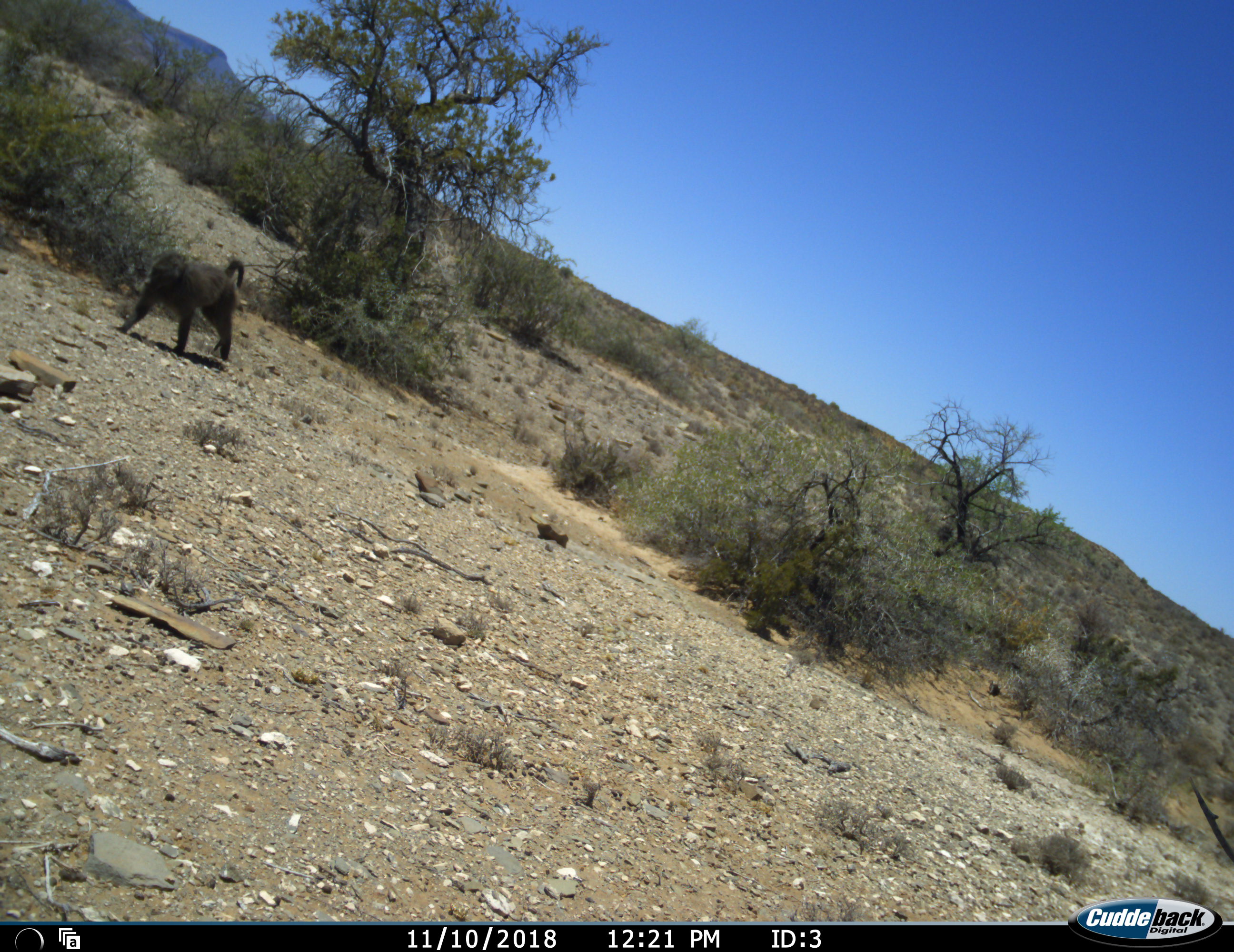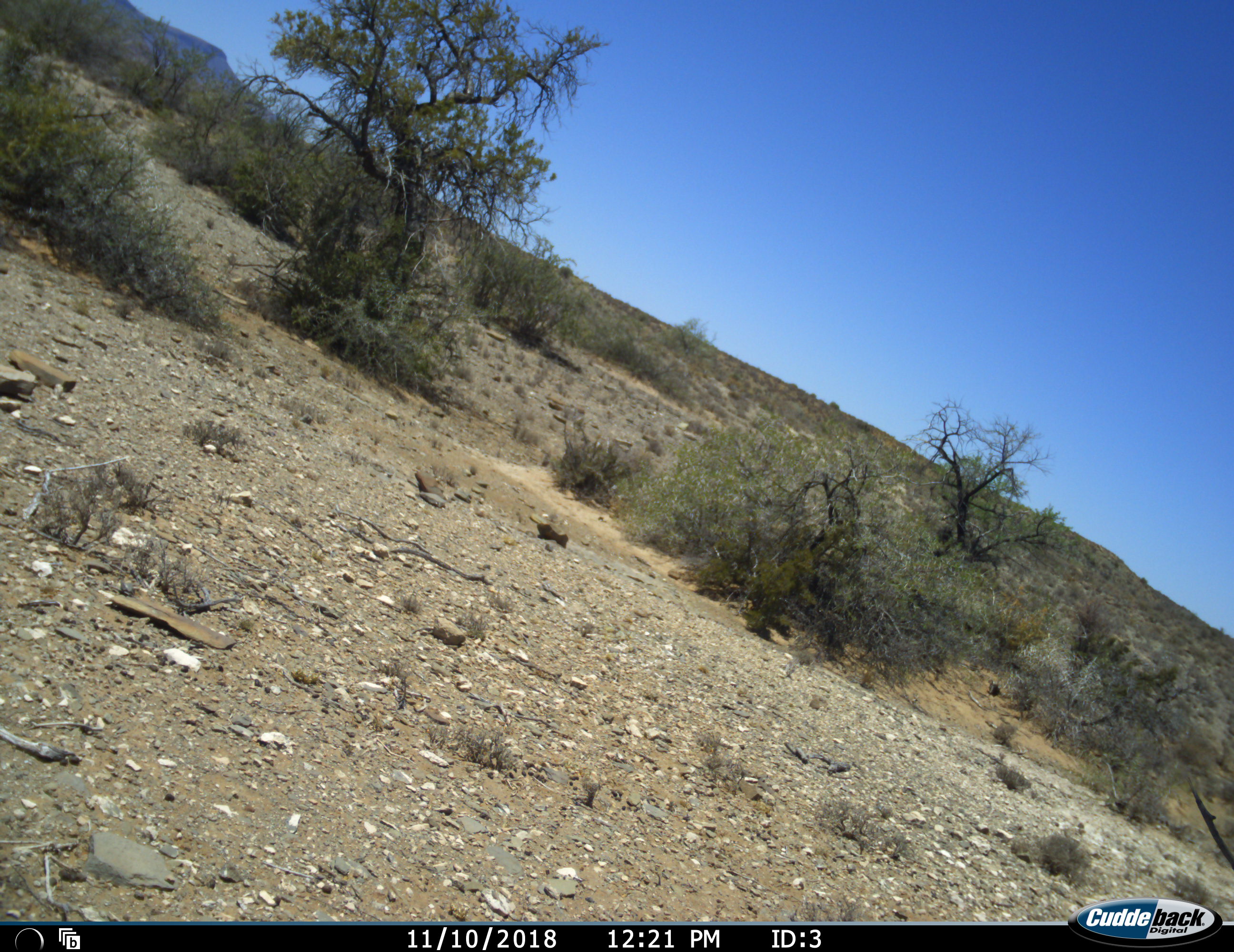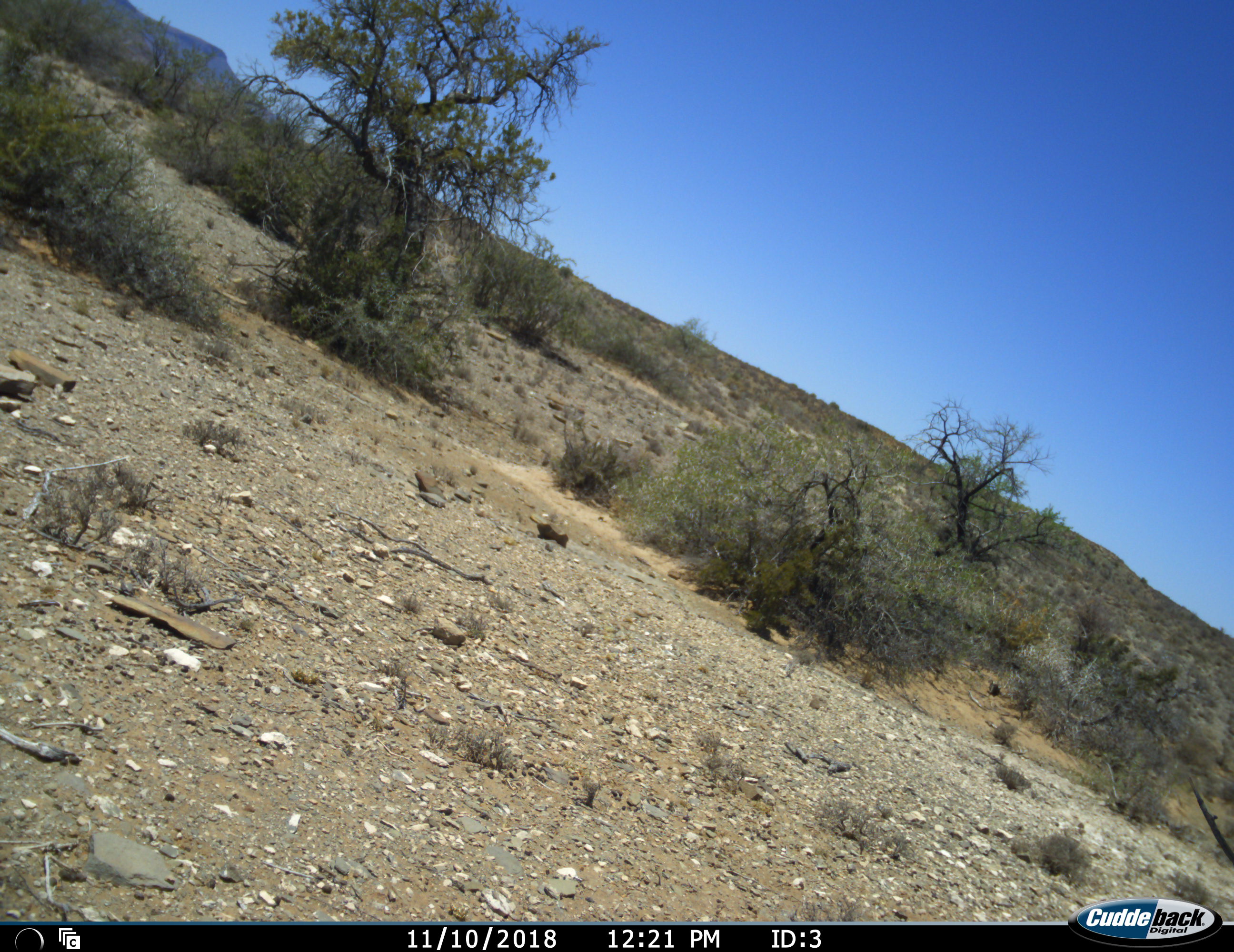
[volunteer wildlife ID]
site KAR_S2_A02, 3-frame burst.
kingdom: Animalia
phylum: Chordata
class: Mammalia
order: Primates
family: Cercopithecidae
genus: Papio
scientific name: Papio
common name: baboon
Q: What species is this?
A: Baboon (Papio).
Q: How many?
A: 1.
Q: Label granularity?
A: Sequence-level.